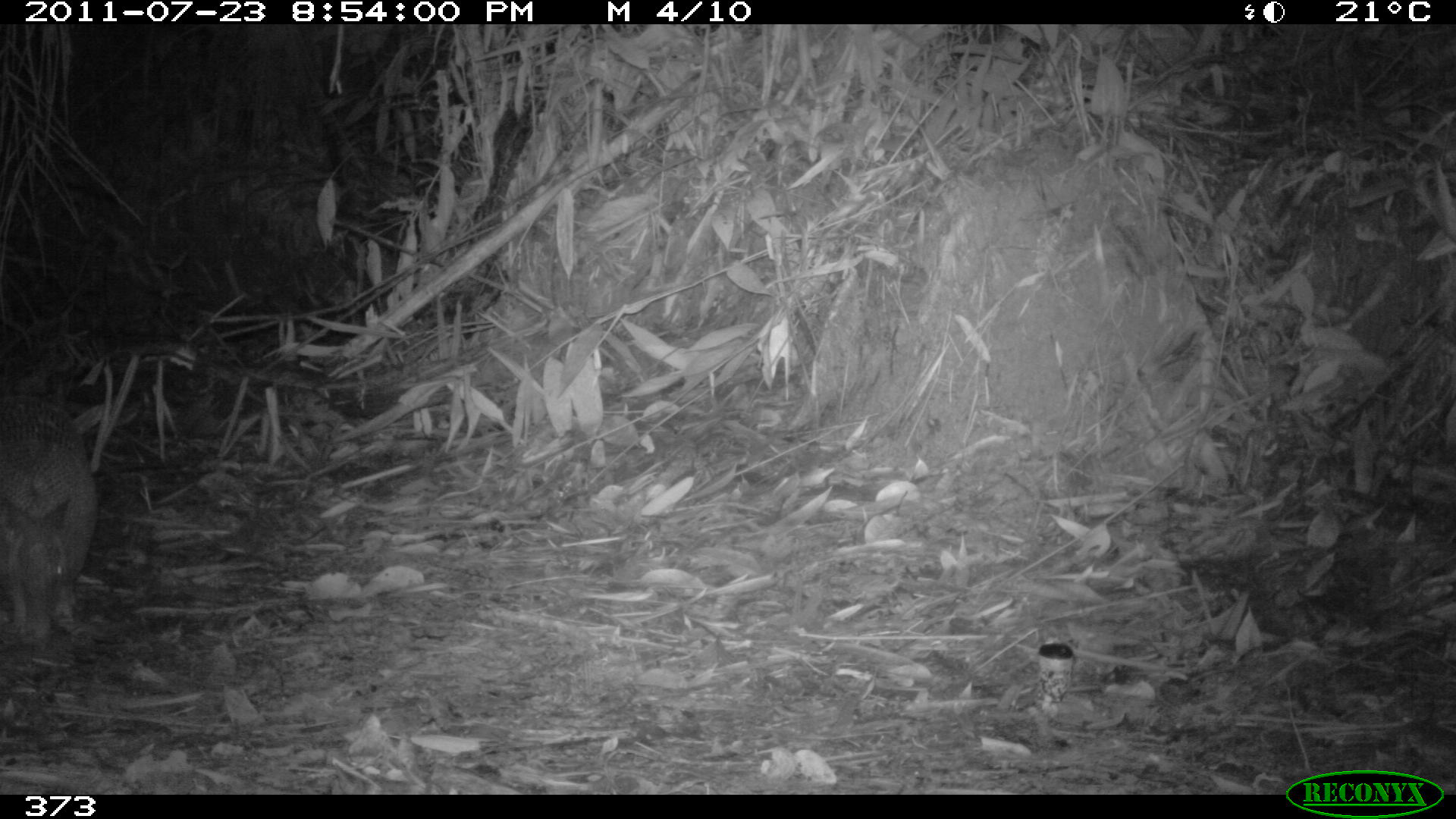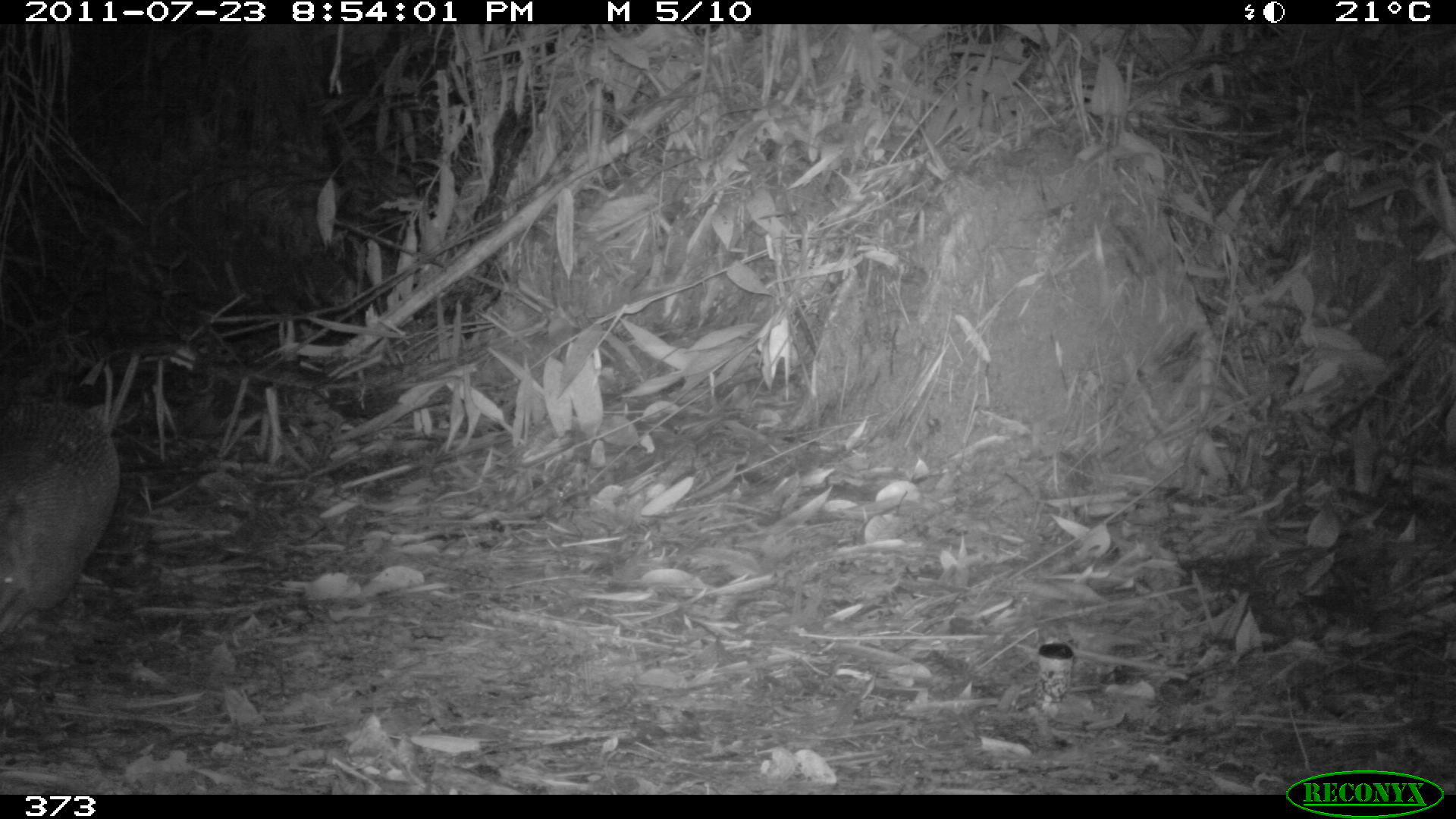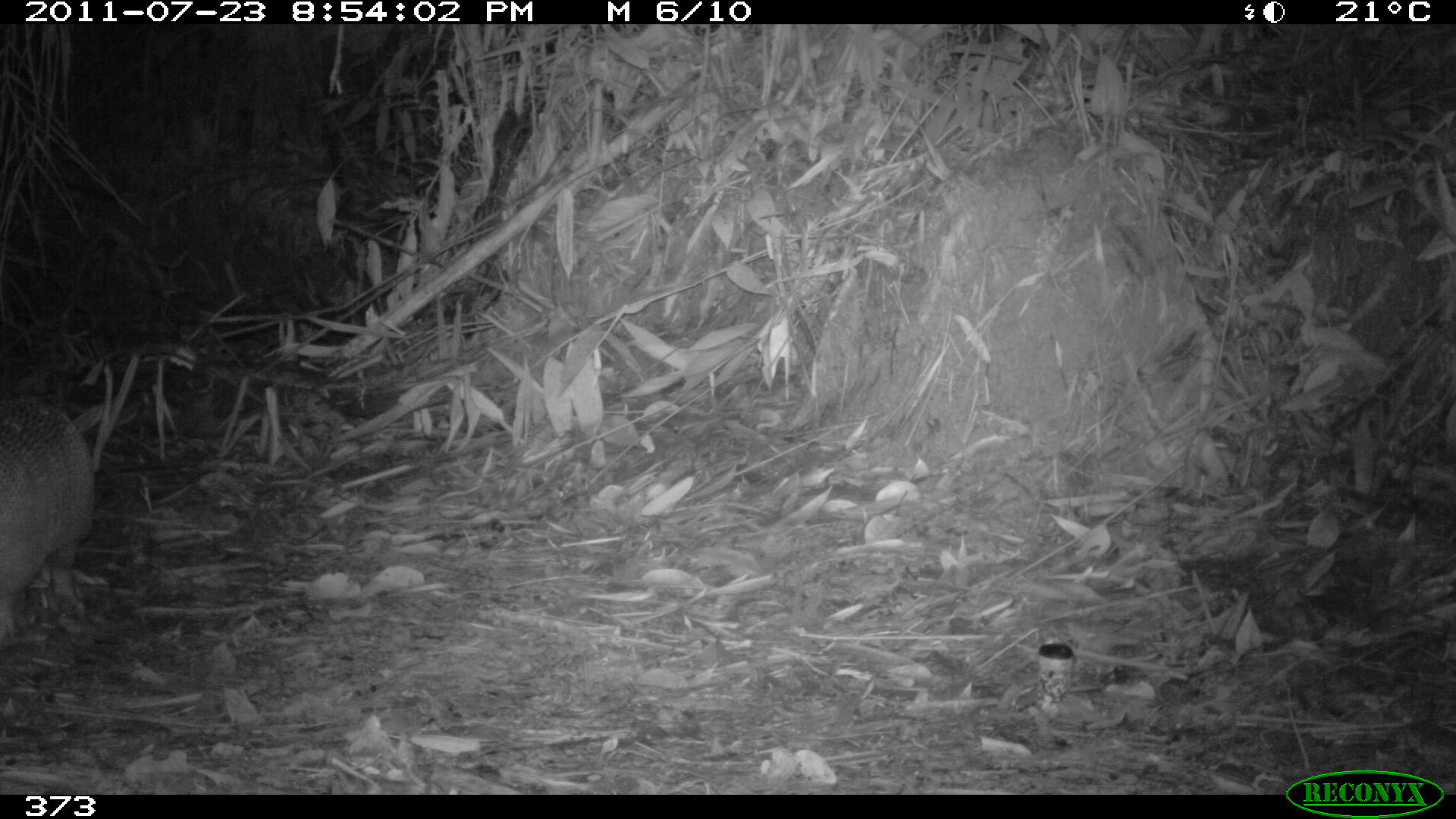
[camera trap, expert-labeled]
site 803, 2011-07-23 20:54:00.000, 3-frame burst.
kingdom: Animalia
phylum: Chordata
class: Mammalia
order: Cingulata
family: Dasypodidae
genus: Dasypus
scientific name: Dasypus novemcinctus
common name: nine-banded armadillo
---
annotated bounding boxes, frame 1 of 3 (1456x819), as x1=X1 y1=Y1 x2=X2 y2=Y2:
dasypus novemcinctus: x1=0 y1=394 x2=97 y2=633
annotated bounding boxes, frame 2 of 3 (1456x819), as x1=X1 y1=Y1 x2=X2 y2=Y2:
dasypus novemcinctus: x1=0 y1=397 x2=121 y2=634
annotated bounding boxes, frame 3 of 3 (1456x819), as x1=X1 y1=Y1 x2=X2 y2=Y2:
dasypus novemcinctus: x1=0 y1=391 x2=96 y2=642